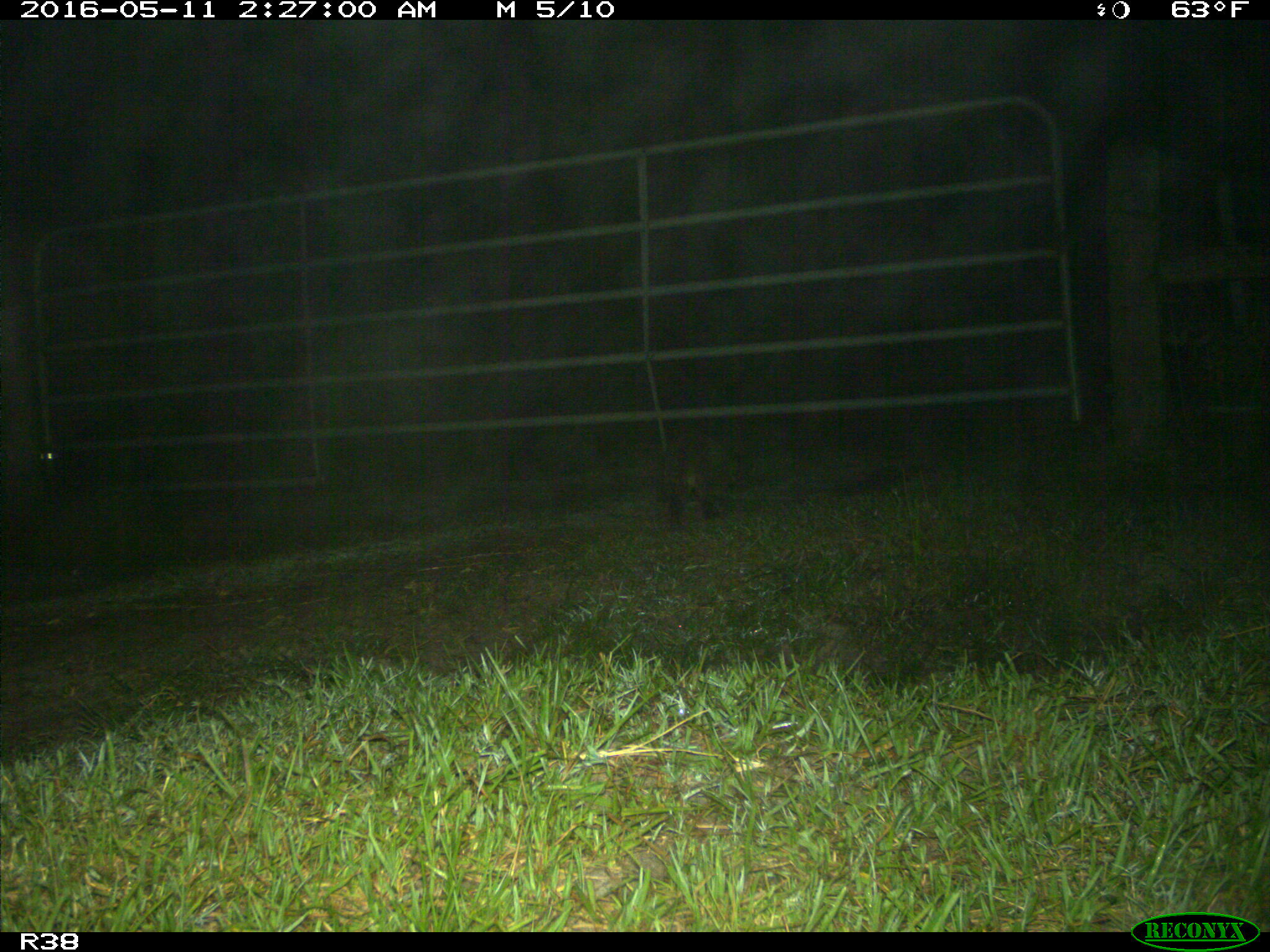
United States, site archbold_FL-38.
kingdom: Animalia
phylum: Chordata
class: Mammalia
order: Carnivora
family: Procyonidae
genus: Procyon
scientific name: Procyon lotor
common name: common raccoon